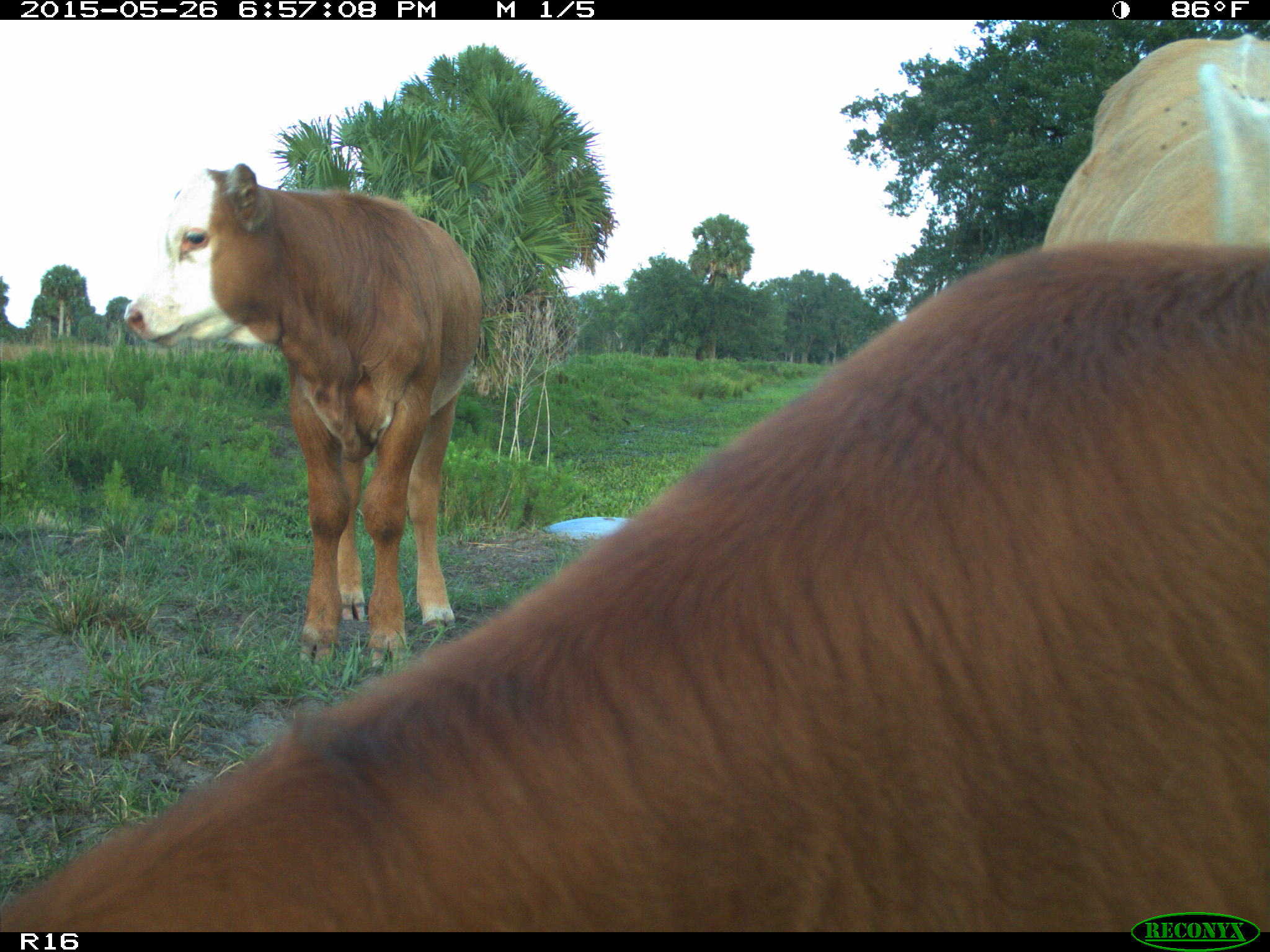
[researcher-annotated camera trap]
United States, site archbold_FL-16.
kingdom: Animalia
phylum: Chordata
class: Mammalia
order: Artiodactyla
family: Bovidae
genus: Bos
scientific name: Bos taurus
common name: domestic cow